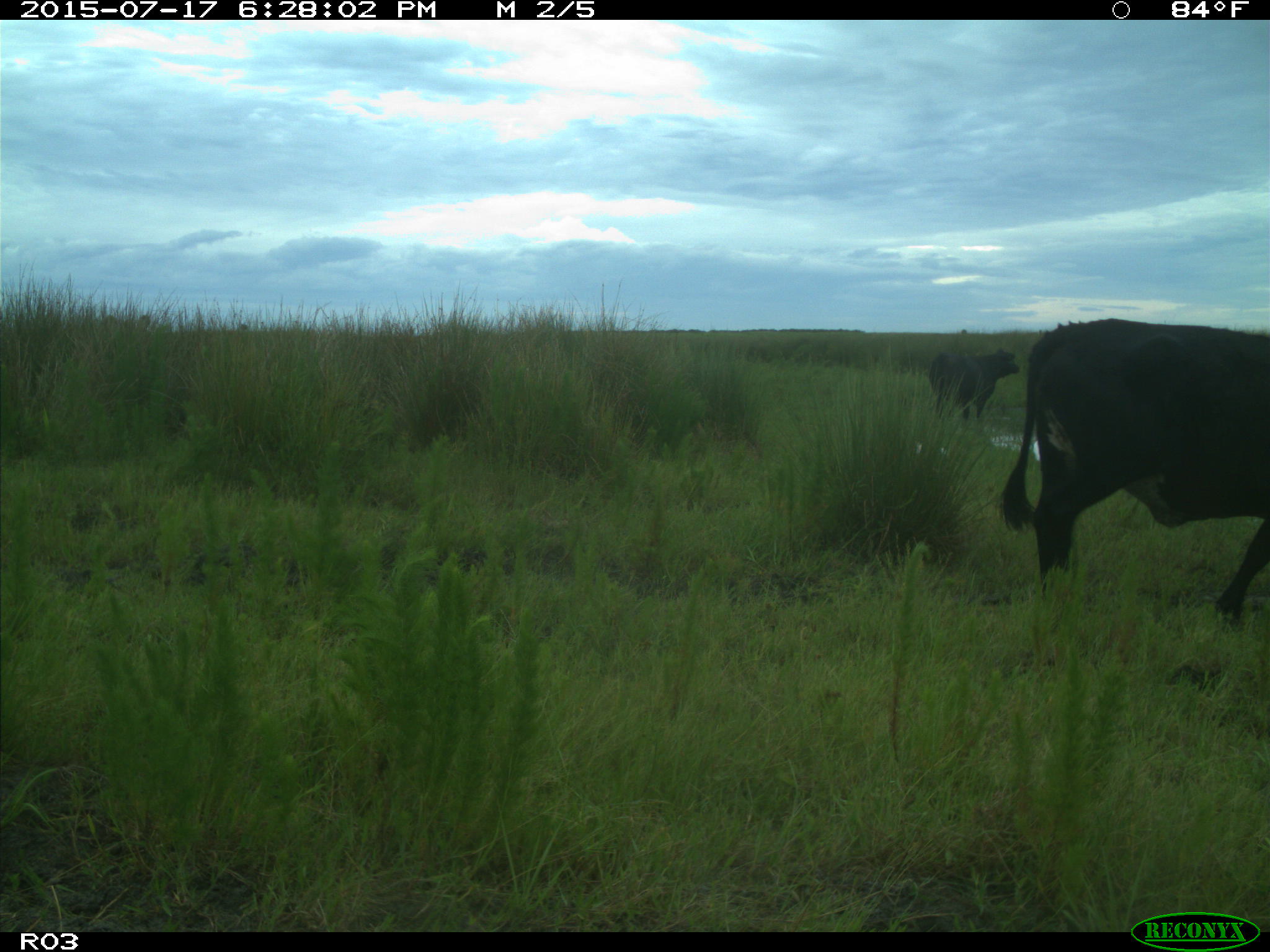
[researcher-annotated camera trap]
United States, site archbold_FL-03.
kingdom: Animalia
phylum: Chordata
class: Mammalia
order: Artiodactyla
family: Bovidae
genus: Bos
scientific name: Bos taurus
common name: domestic cow